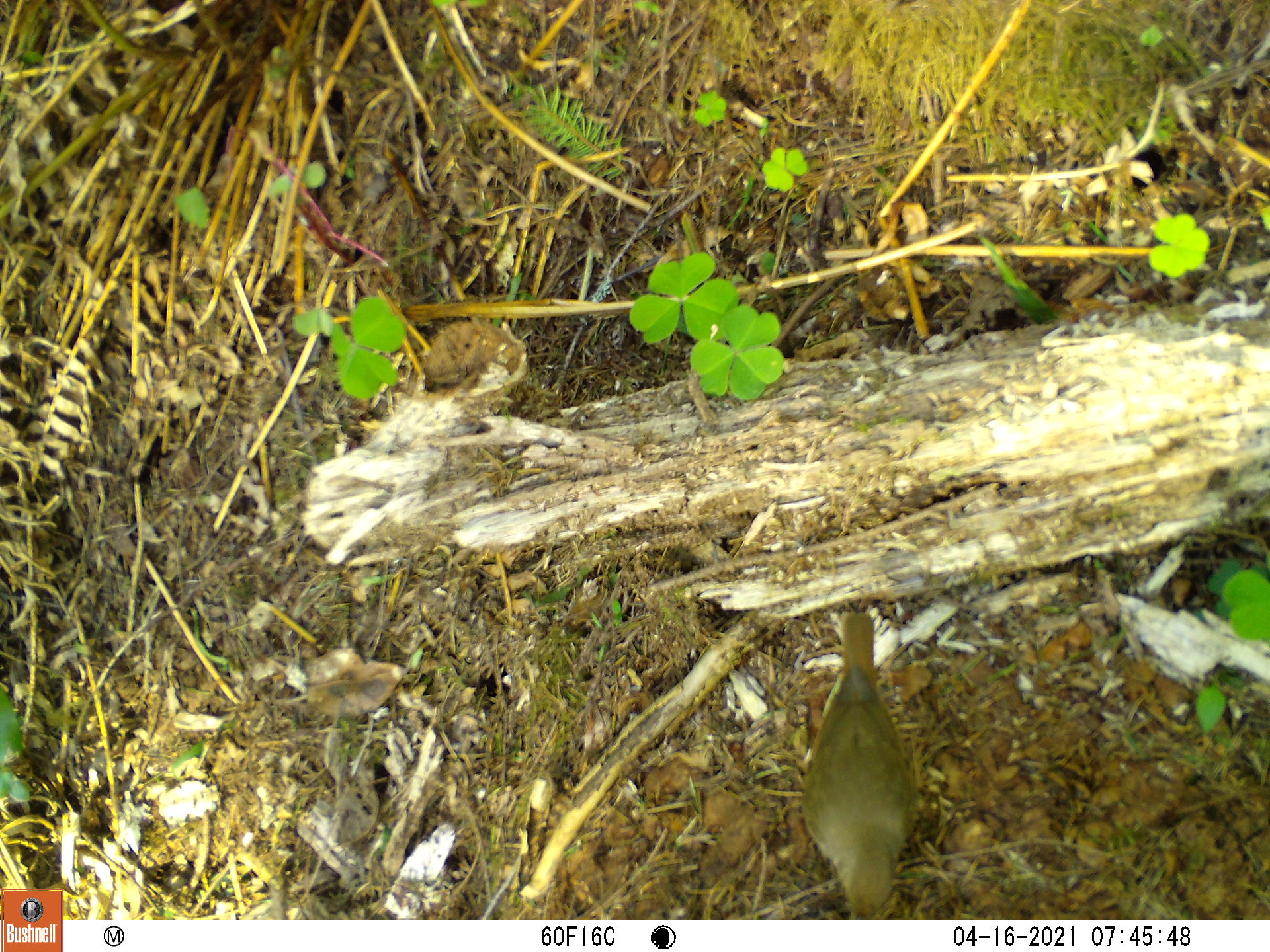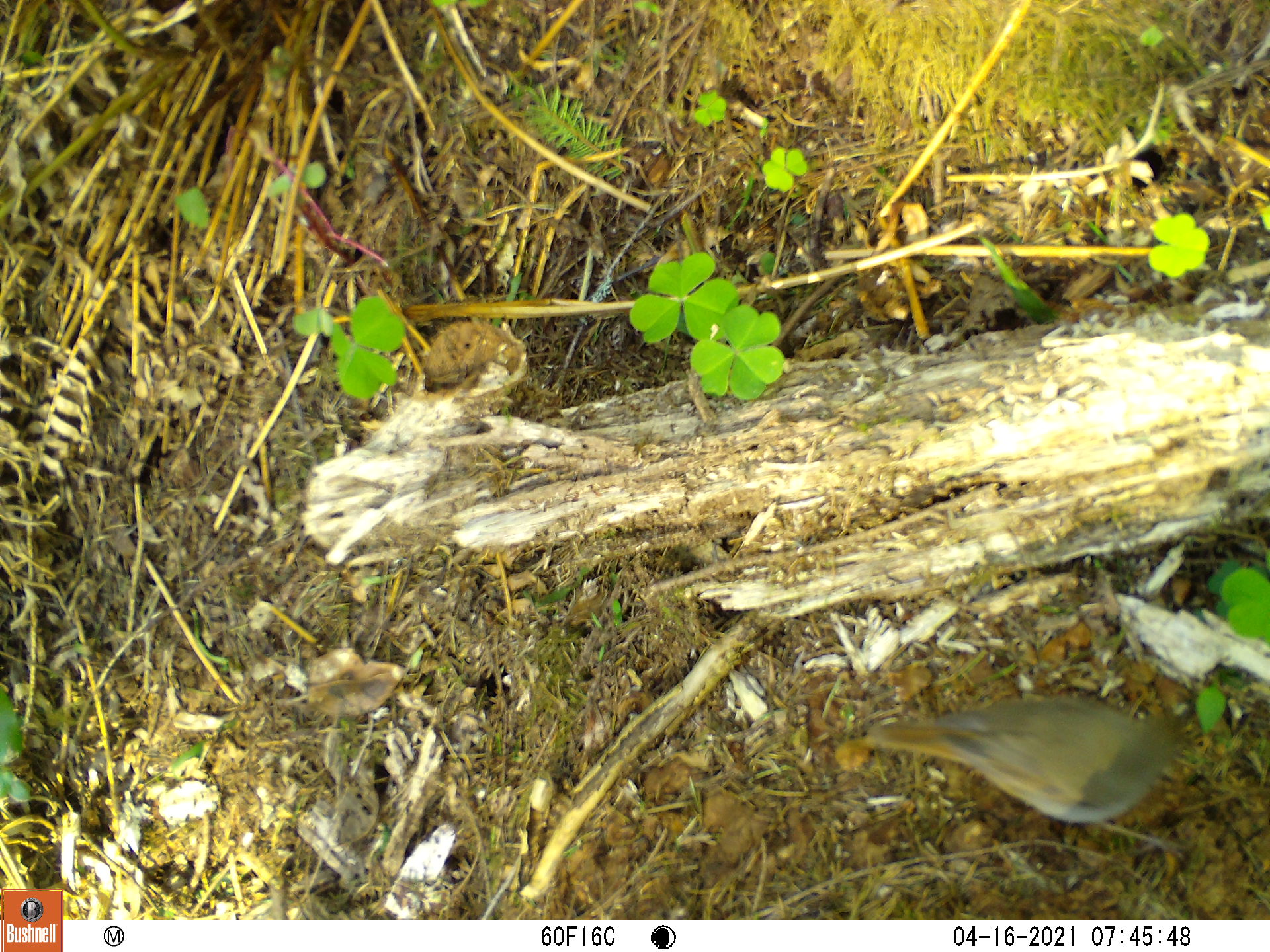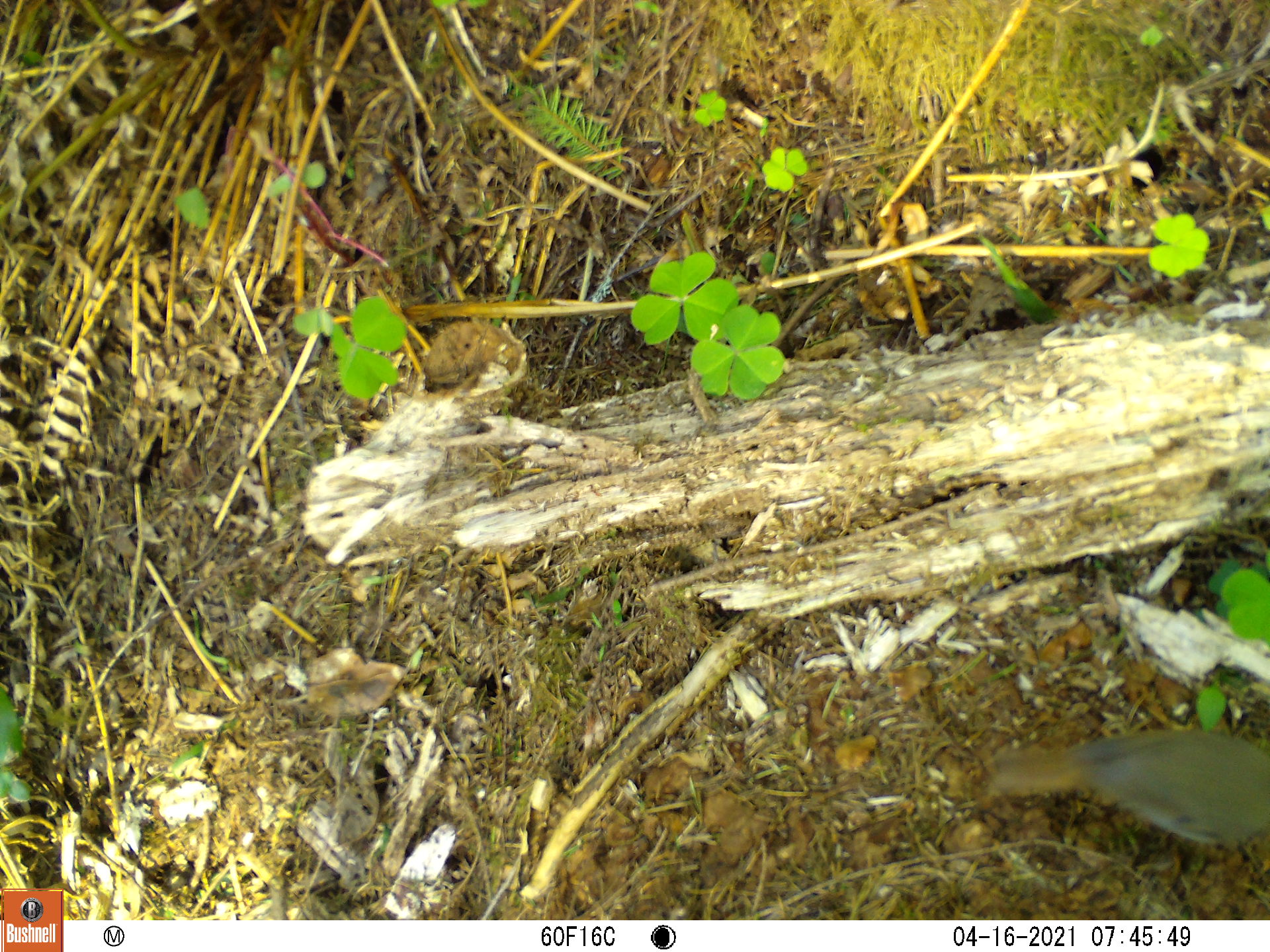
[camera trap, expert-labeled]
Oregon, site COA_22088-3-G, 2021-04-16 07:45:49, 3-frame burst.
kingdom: Animalia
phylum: Chordata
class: Aves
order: Passeriformes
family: Turdidae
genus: Catharus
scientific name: Catharus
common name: brown thrushes and nightingale-thrushes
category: catharus species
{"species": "catharus species (brown thrushes and nightingale-thrushes) (Catharus)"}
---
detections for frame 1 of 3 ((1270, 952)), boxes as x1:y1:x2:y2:
catharus species: 766:583:930:917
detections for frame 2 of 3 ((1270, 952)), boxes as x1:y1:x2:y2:
catharus species: 848:655:1227:872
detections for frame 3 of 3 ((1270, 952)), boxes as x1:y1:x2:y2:
catharus species: 956:696:1267:863